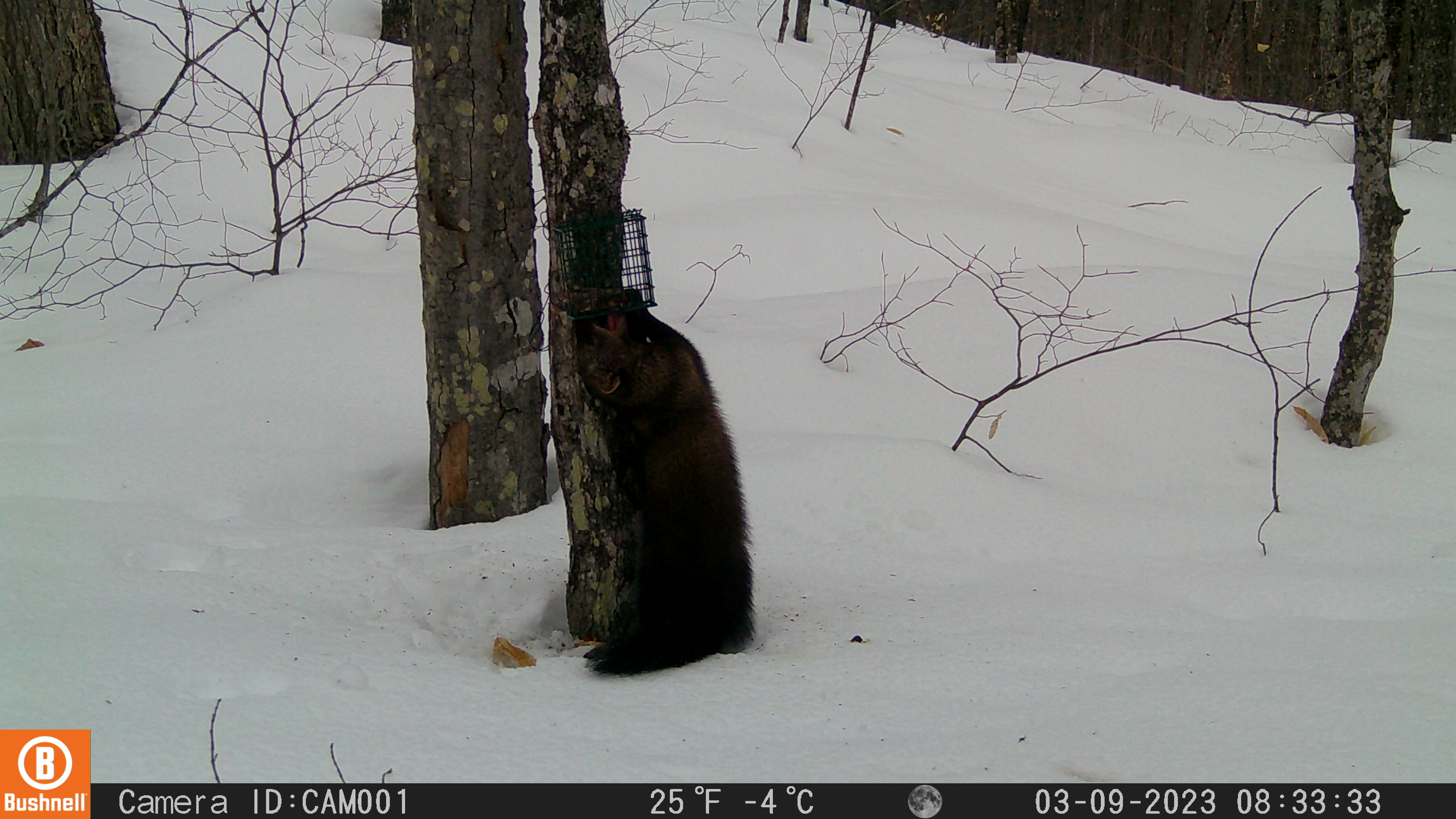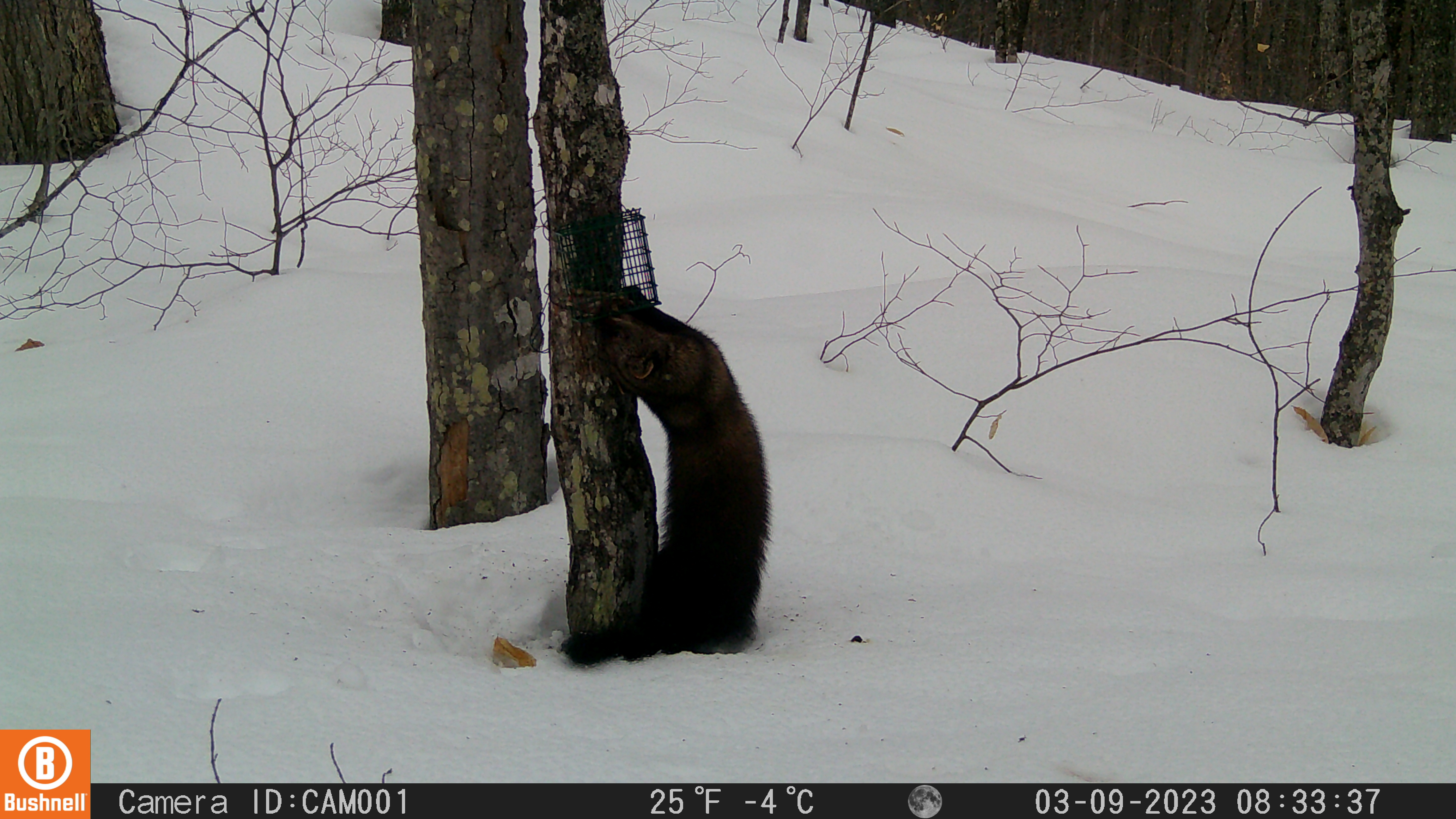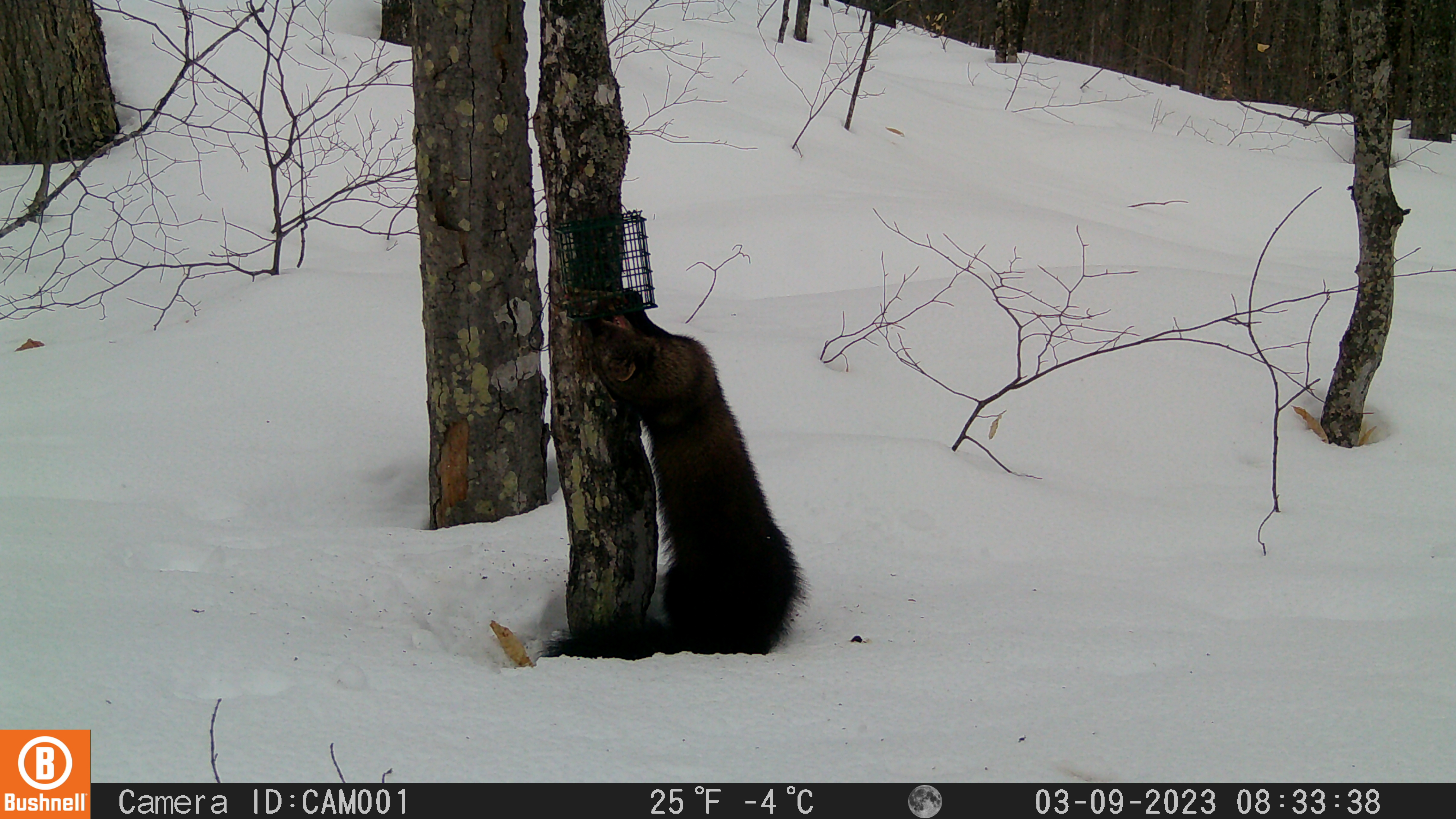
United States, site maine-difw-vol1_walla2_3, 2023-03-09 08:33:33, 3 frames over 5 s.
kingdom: Animalia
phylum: Chordata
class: Mammalia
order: Carnivora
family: Mustelidae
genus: Pekania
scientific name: Pekania pennanti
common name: fisher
Fisher (Pekania pennanti).